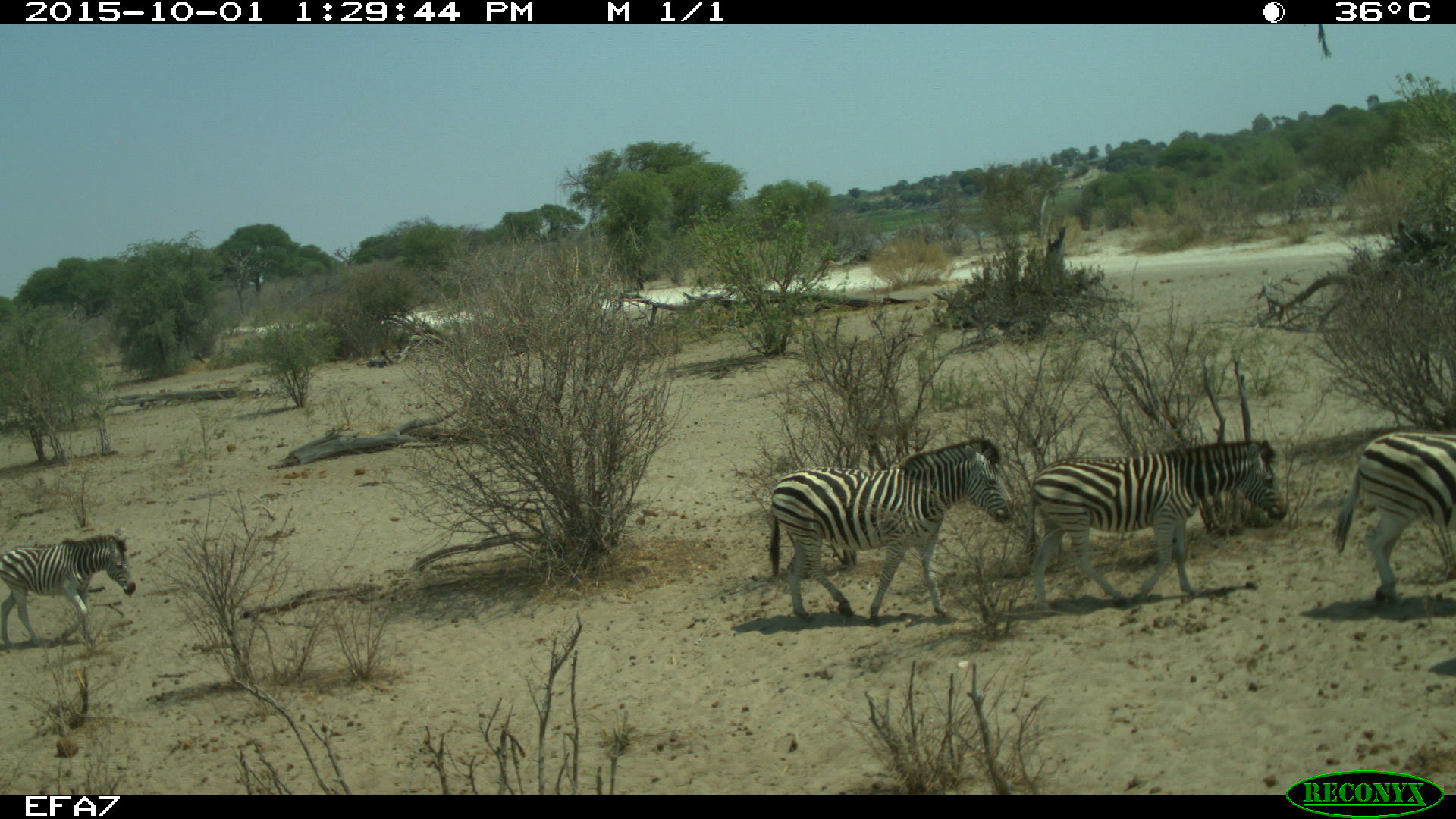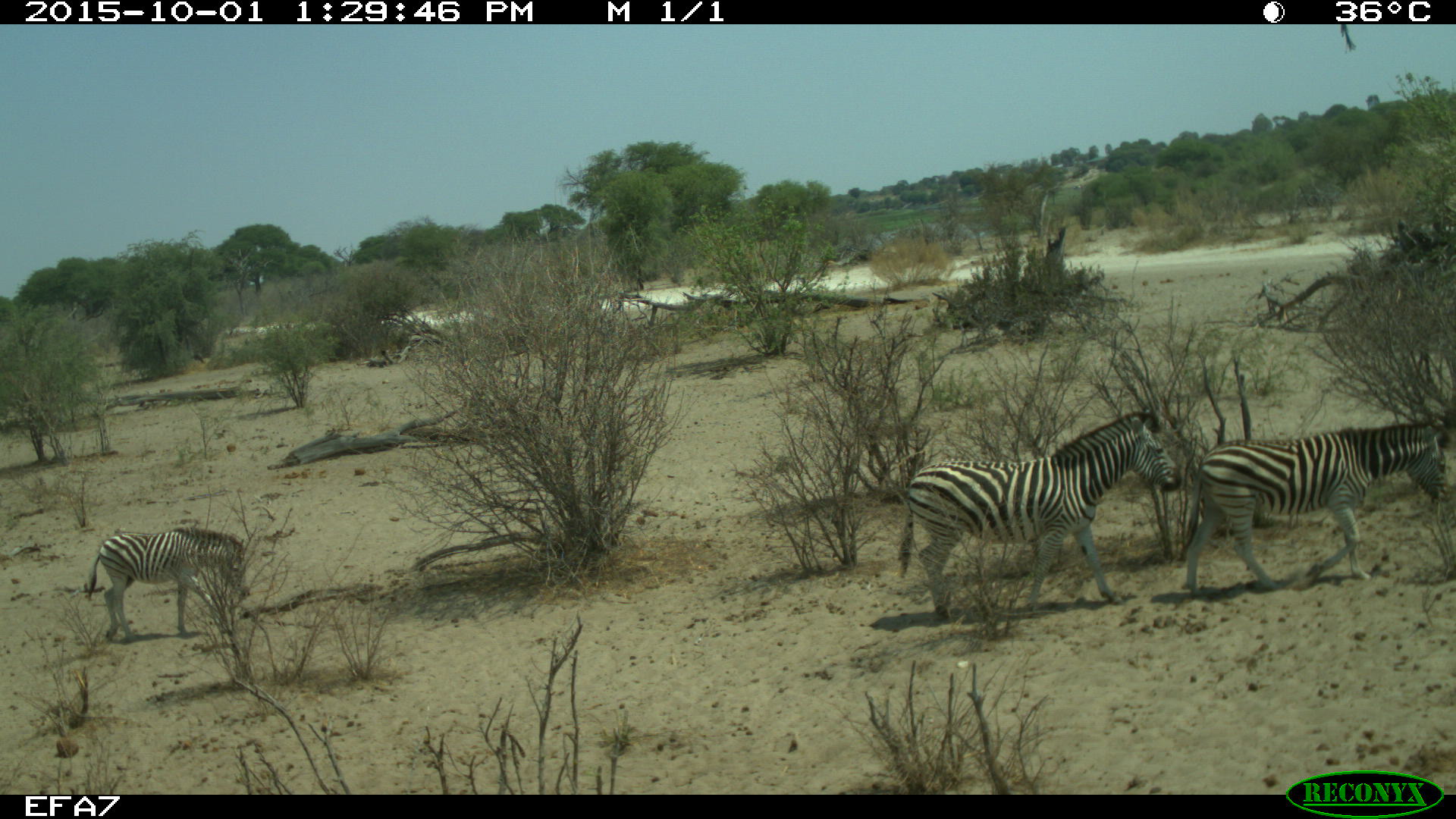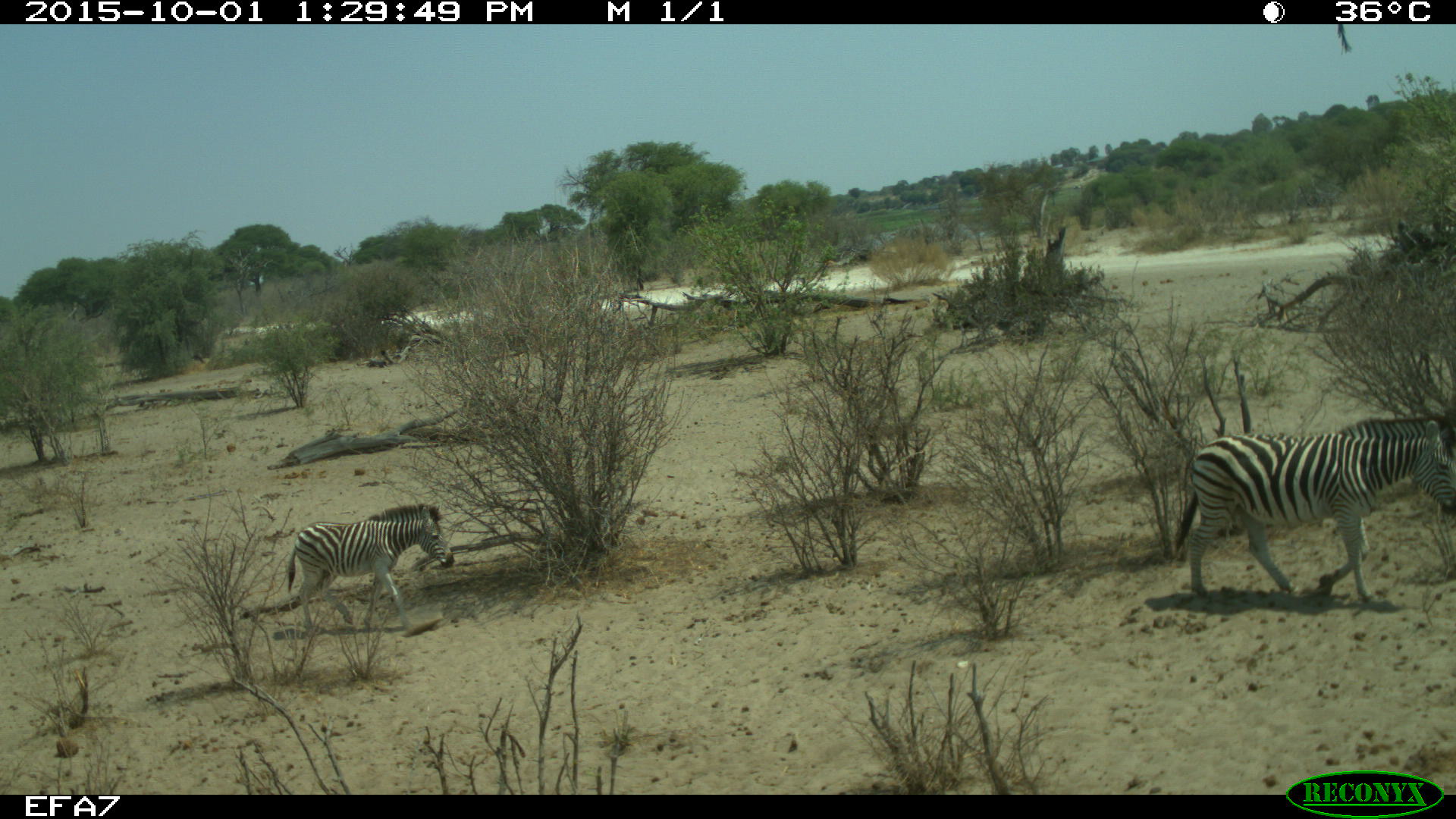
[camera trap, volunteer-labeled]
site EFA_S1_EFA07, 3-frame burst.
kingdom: Animalia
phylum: Chordata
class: Mammalia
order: Perissodactyla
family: Equidae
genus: Equus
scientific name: Equus quagga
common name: plains zebra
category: zebraplains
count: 4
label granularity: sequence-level